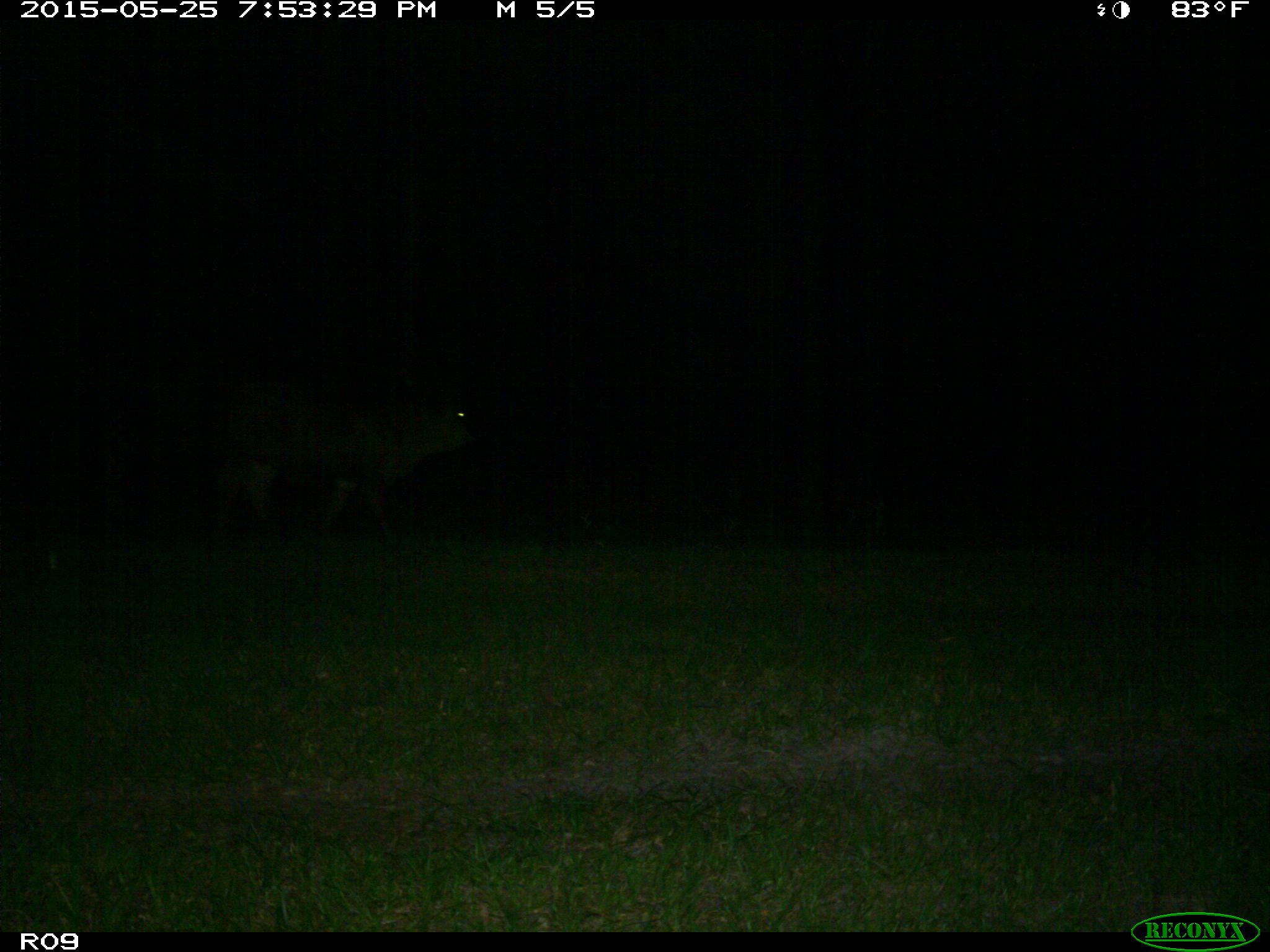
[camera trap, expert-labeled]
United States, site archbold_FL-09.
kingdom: Animalia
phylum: Chordata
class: Mammalia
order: Artiodactyla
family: Bovidae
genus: Bos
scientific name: Bos taurus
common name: domestic cow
Bos taurus (domestic cow).